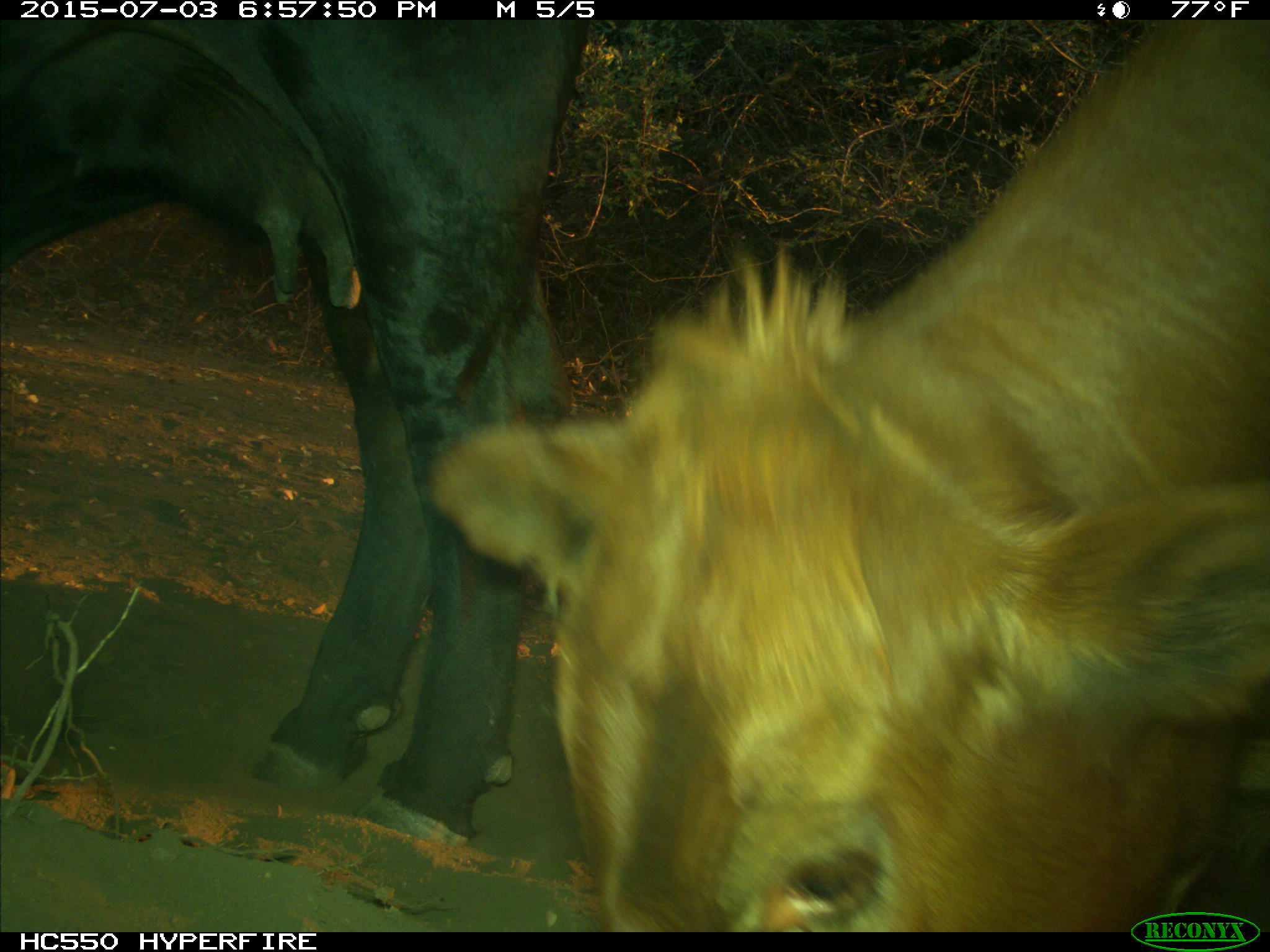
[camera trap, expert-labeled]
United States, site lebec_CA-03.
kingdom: Animalia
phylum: Chordata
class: Mammalia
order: Artiodactyla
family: Bovidae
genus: Bos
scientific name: Bos taurus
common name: domestic cow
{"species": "Bos taurus (domestic cow)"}